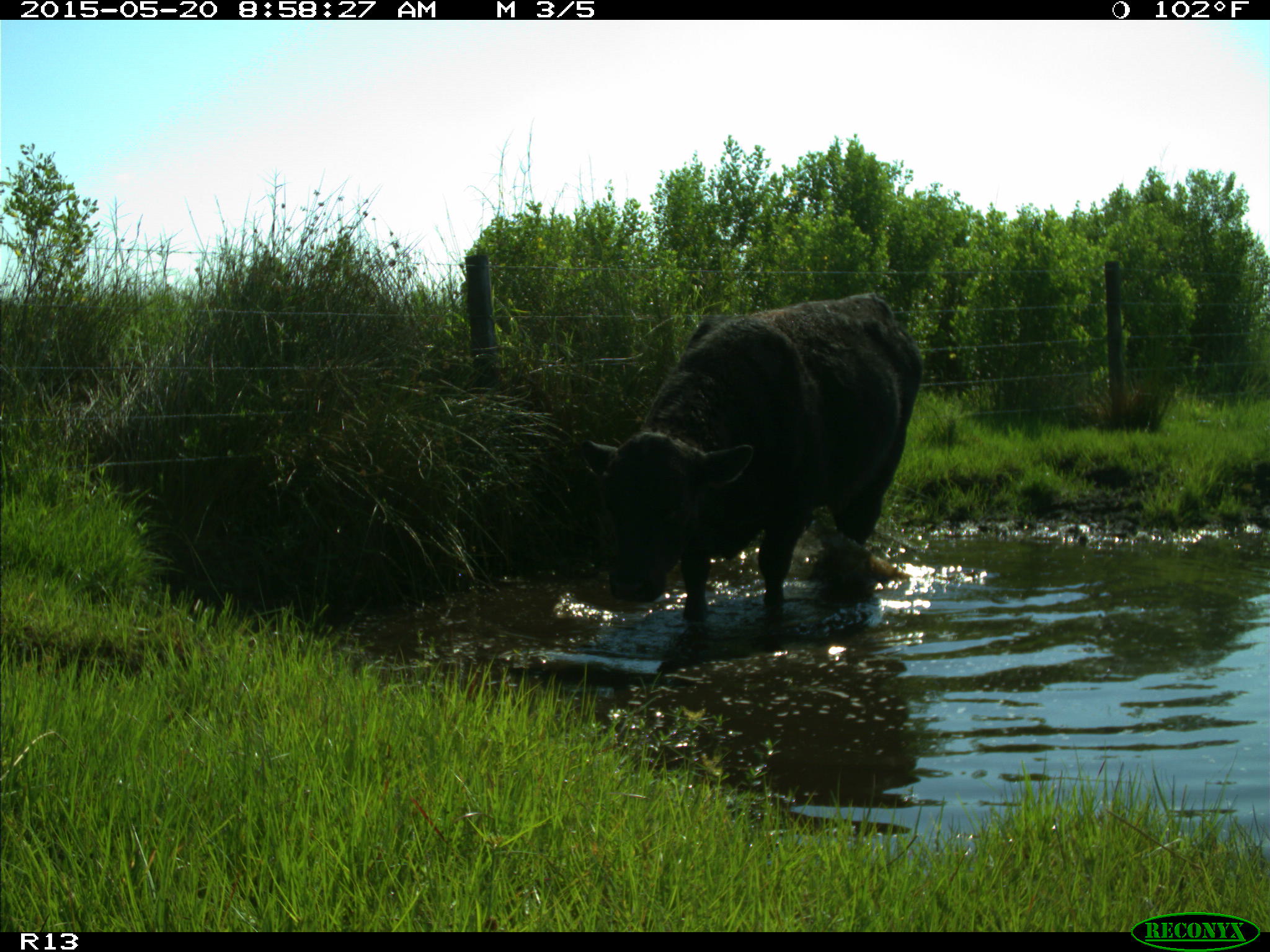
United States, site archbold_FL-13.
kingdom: Animalia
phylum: Chordata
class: Mammalia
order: Artiodactyla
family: Bovidae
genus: Bos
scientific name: Bos taurus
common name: domestic cow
Bos taurus (domestic cow).